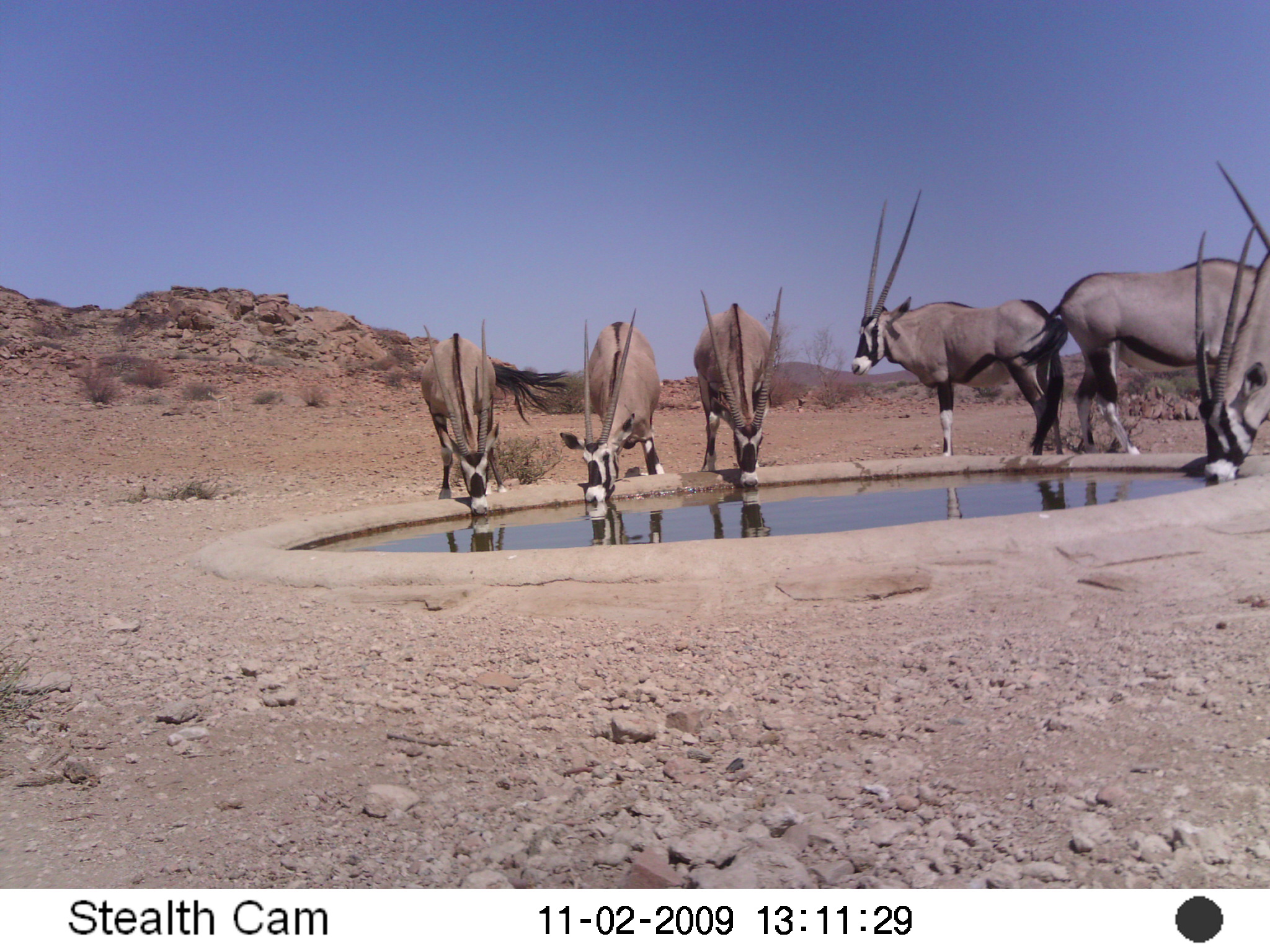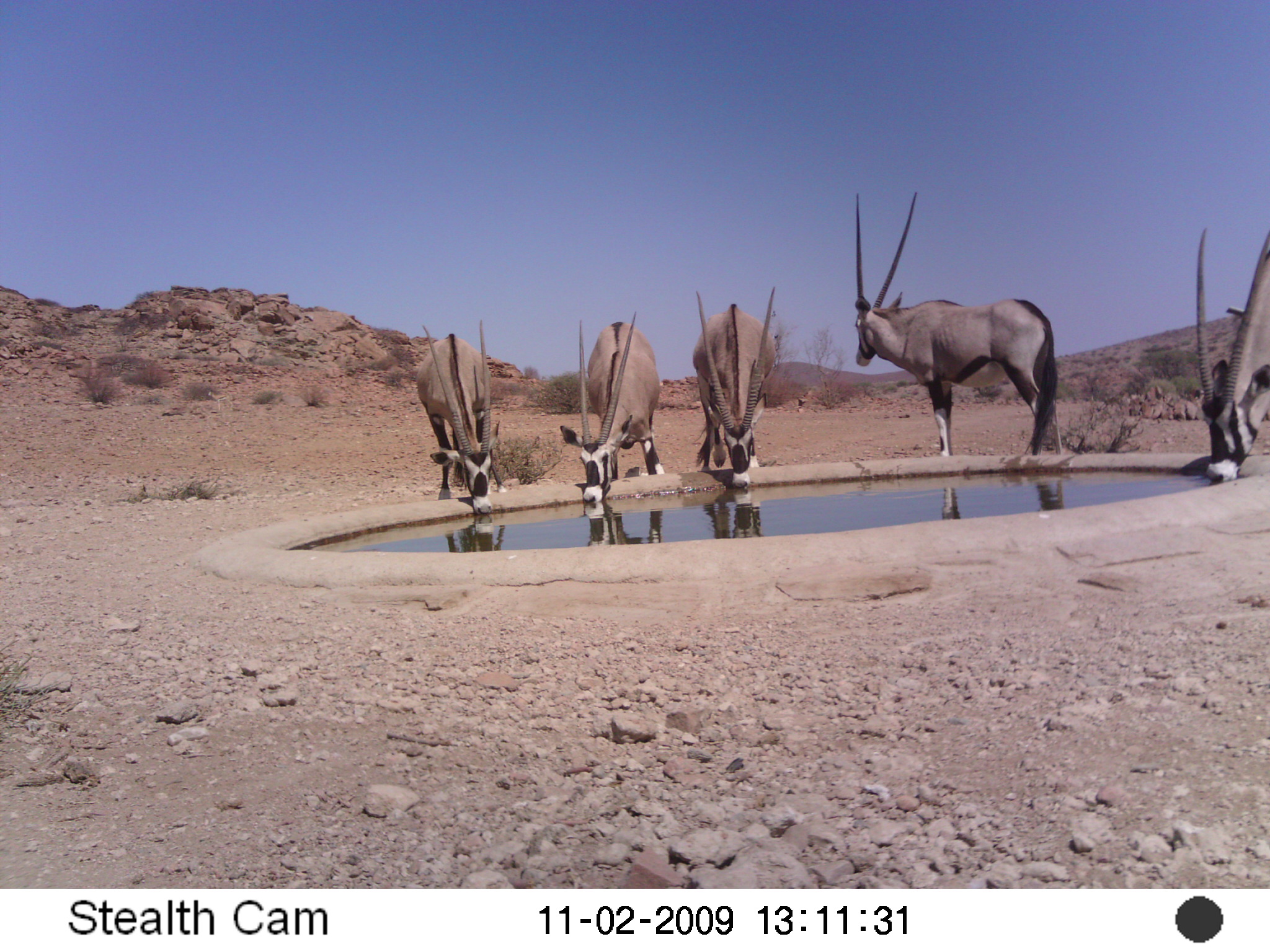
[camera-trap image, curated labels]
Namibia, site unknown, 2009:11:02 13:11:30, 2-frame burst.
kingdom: Animalia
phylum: Chordata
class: Mammalia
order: Artiodactyla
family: Bovidae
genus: Oryx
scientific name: Oryx gazella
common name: gemsbok